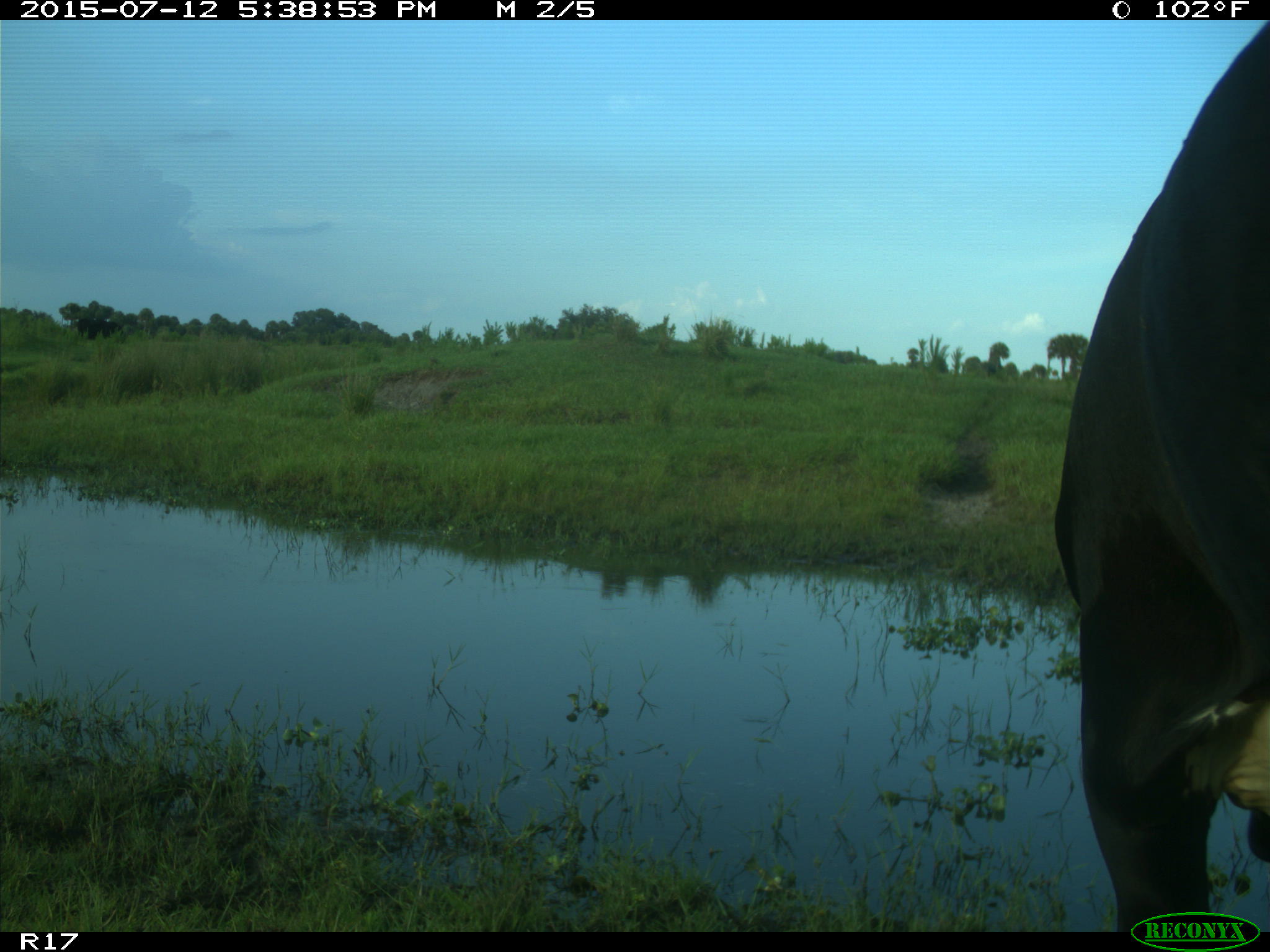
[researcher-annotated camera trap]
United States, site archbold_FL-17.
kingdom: Animalia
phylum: Chordata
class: Mammalia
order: Artiodactyla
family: Bovidae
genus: Bos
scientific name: Bos taurus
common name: domestic cow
Bos taurus (domestic cow).